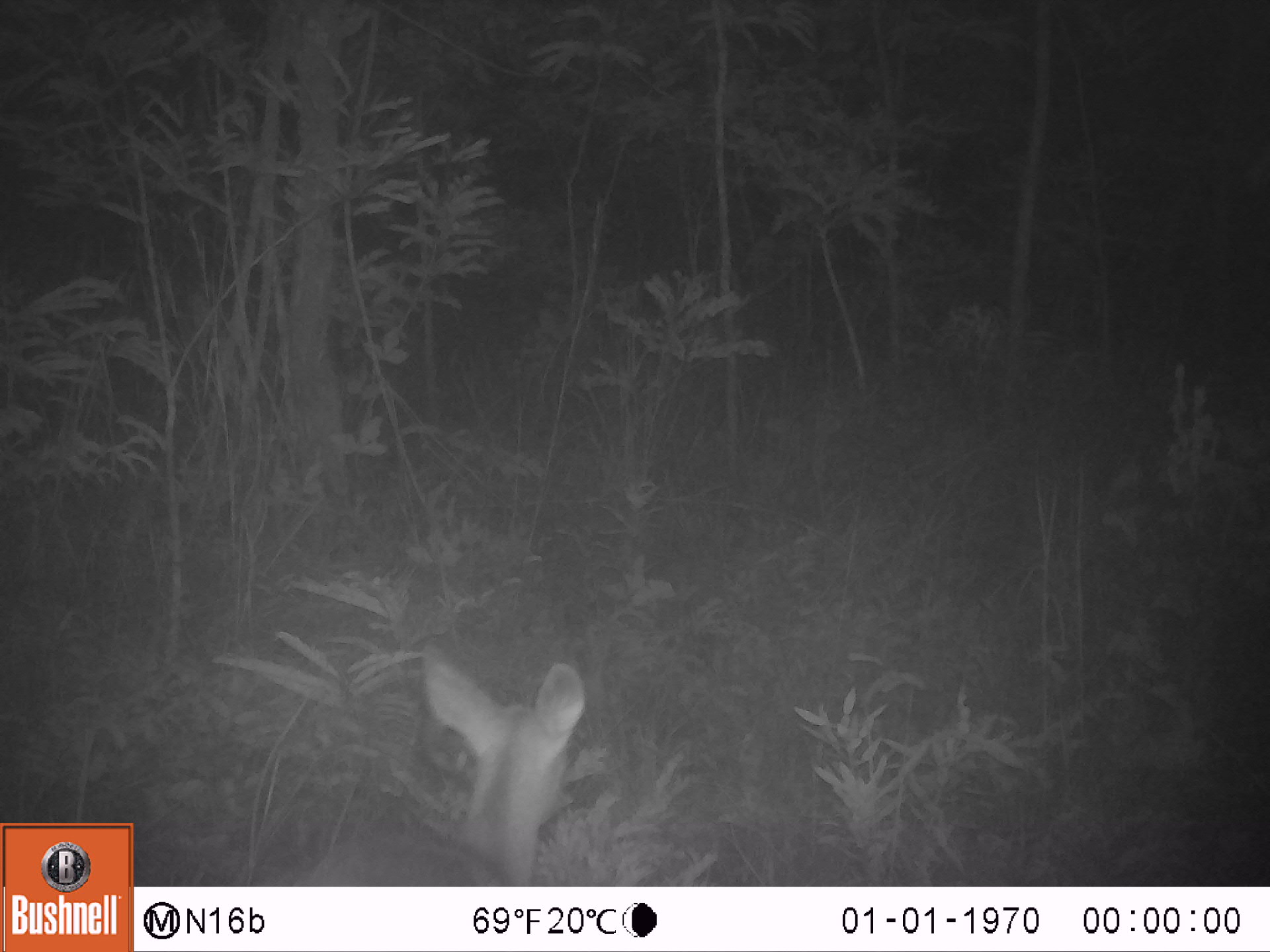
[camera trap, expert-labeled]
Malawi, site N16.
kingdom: Animalia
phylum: Chordata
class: Mammalia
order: Artiodactyla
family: Bovidae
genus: Tragelaphus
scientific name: Tragelaphus sylvaticus sylvaticus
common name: cape bushbuck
Cape bushbuck (Tragelaphus sylvaticus sylvaticus), count 1.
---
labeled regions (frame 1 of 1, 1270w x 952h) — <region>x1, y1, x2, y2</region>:
cape bushbuck: <region>291, 638, 592, 883</region>